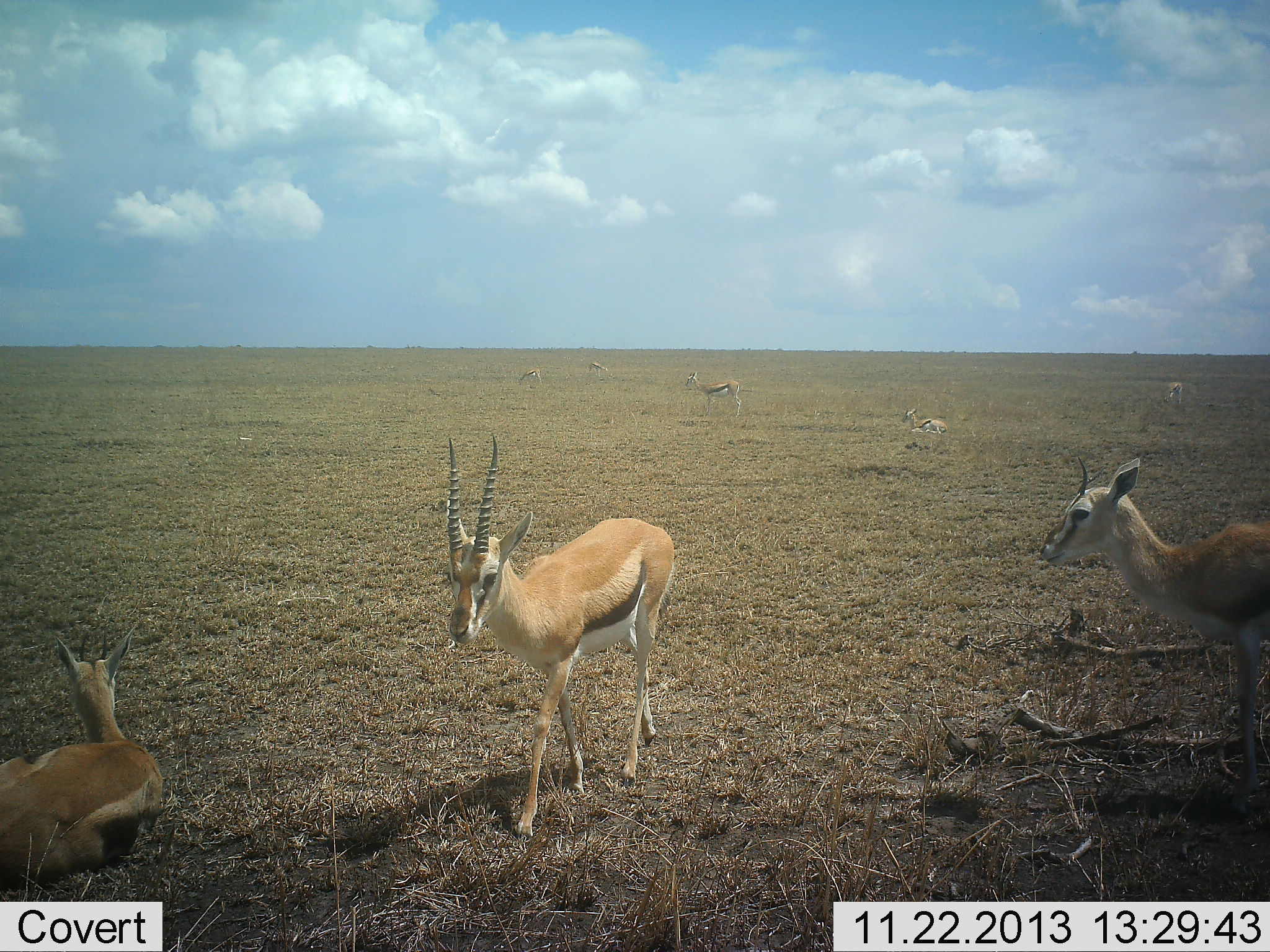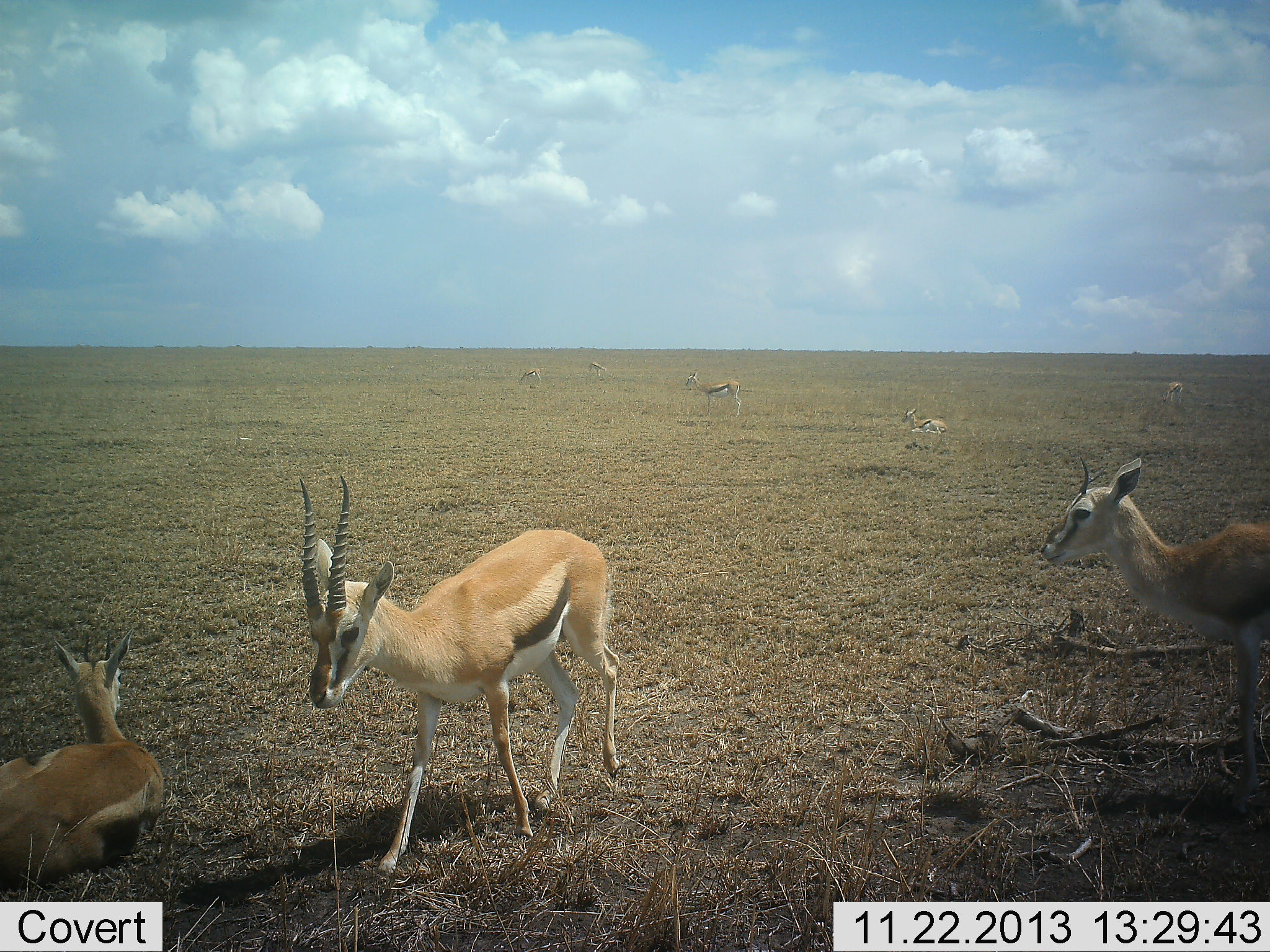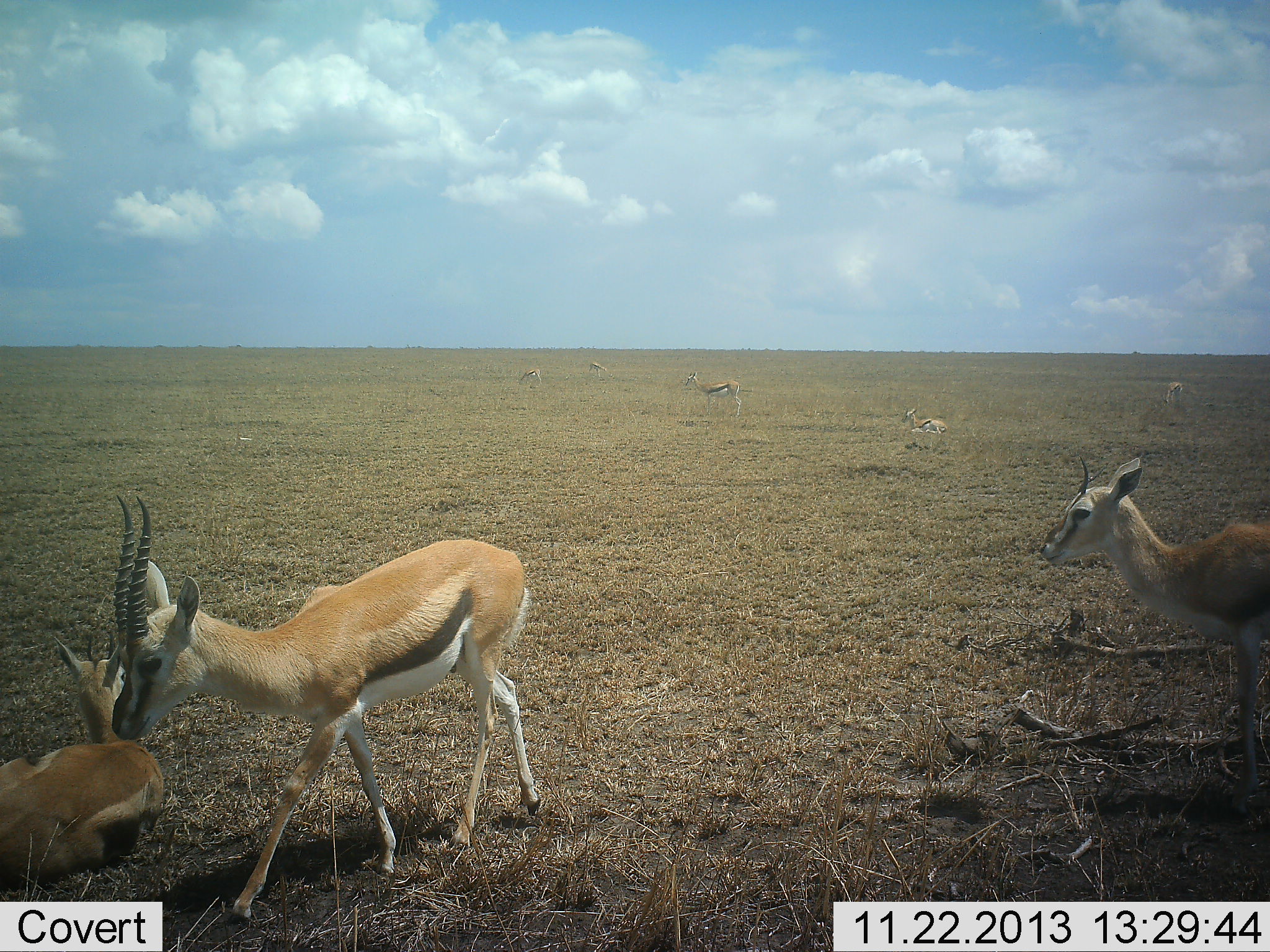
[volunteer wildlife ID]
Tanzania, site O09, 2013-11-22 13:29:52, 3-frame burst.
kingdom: Animalia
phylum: Chordata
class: Mammalia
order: Artiodactyla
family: Bovidae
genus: Eudorcas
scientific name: Eudorcas thomsonii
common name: thomson's gazelle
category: gazellethomsons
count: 8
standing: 68%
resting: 88%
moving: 68%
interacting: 0%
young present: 2%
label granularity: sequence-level